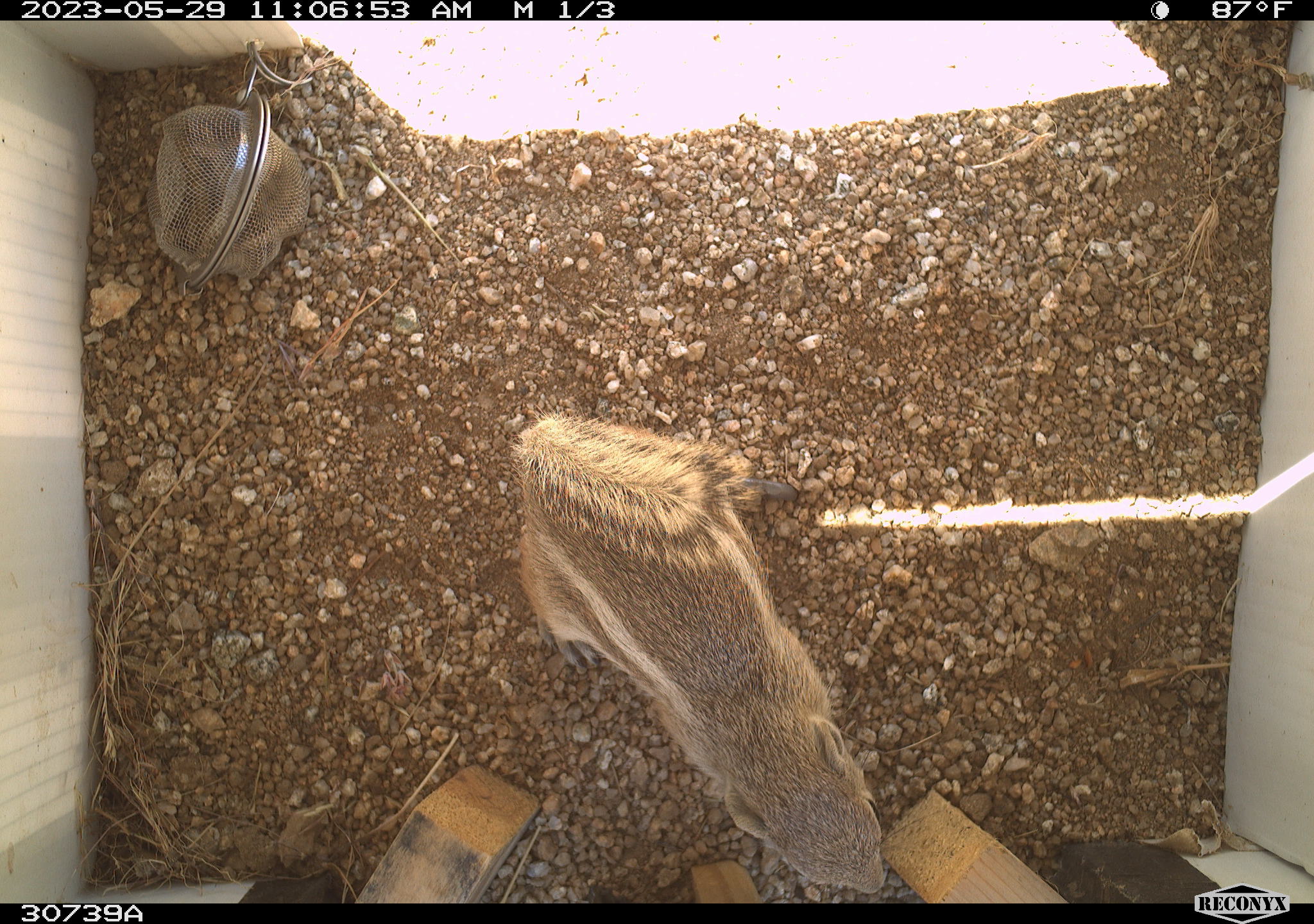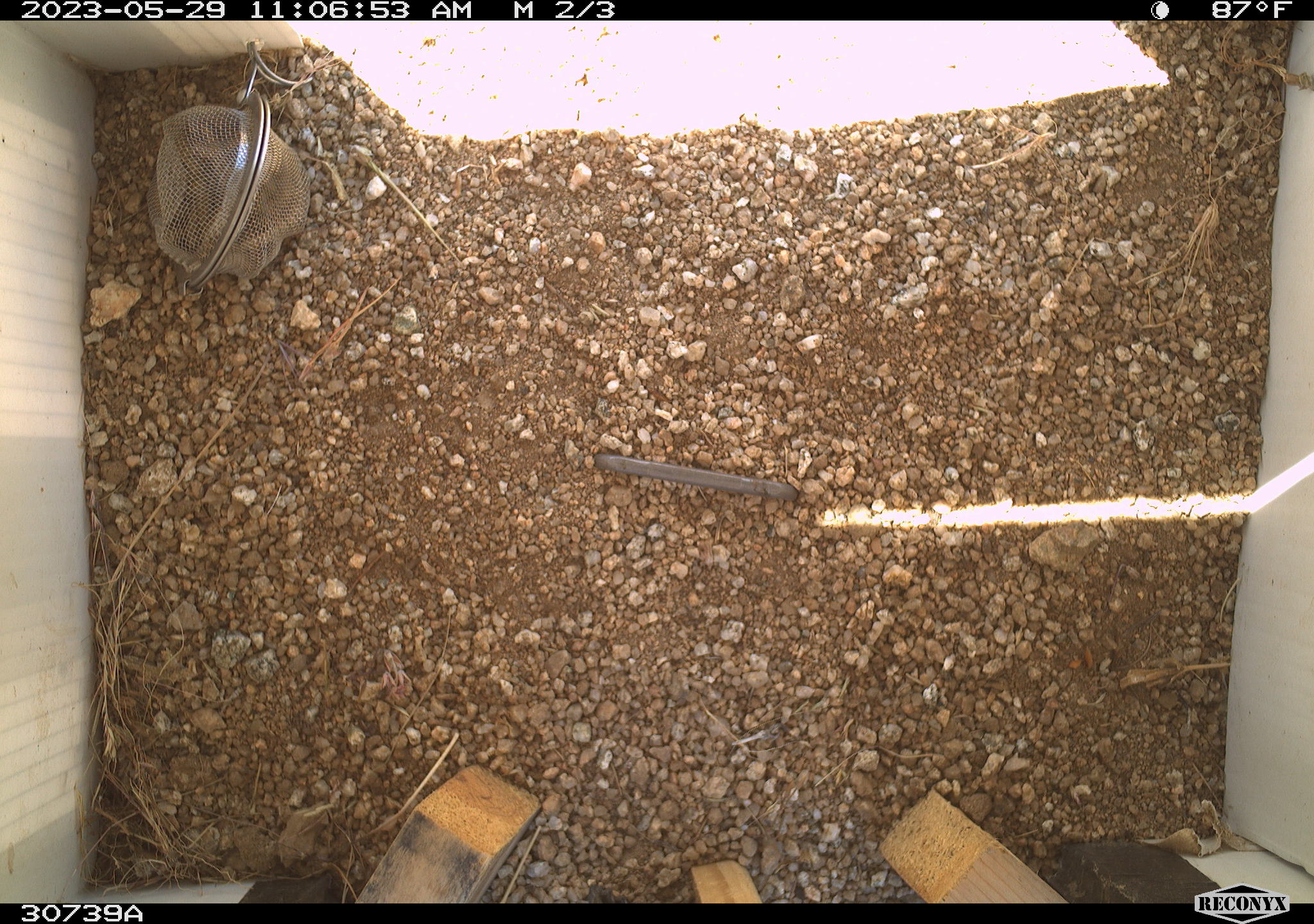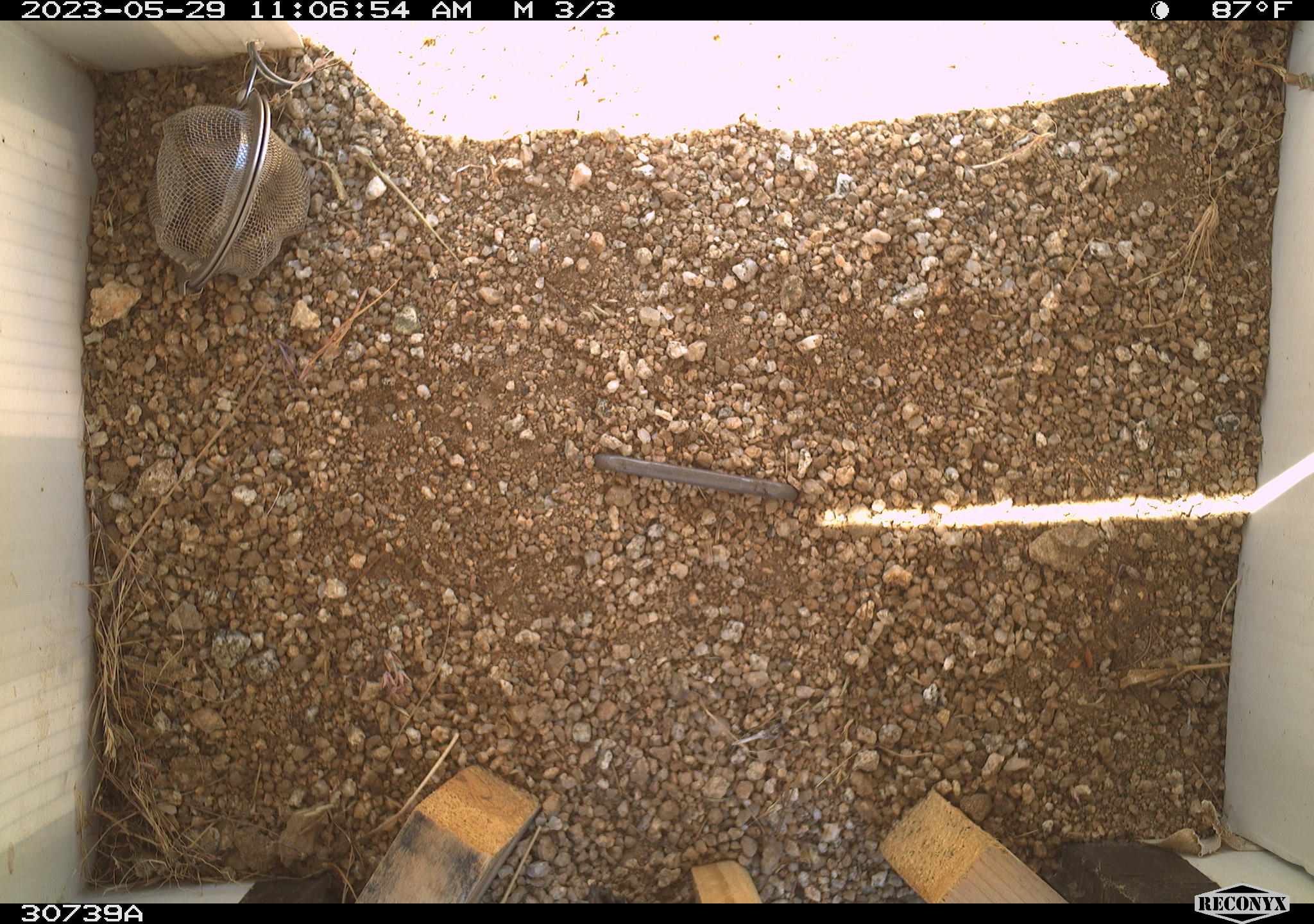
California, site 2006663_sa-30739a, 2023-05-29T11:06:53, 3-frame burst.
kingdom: Animalia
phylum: Chordata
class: Mammalia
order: Rodentia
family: Sciuridae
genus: Ammospermophilus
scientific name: Ammospermophilus leucurus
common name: white-tailed antelope squirrel